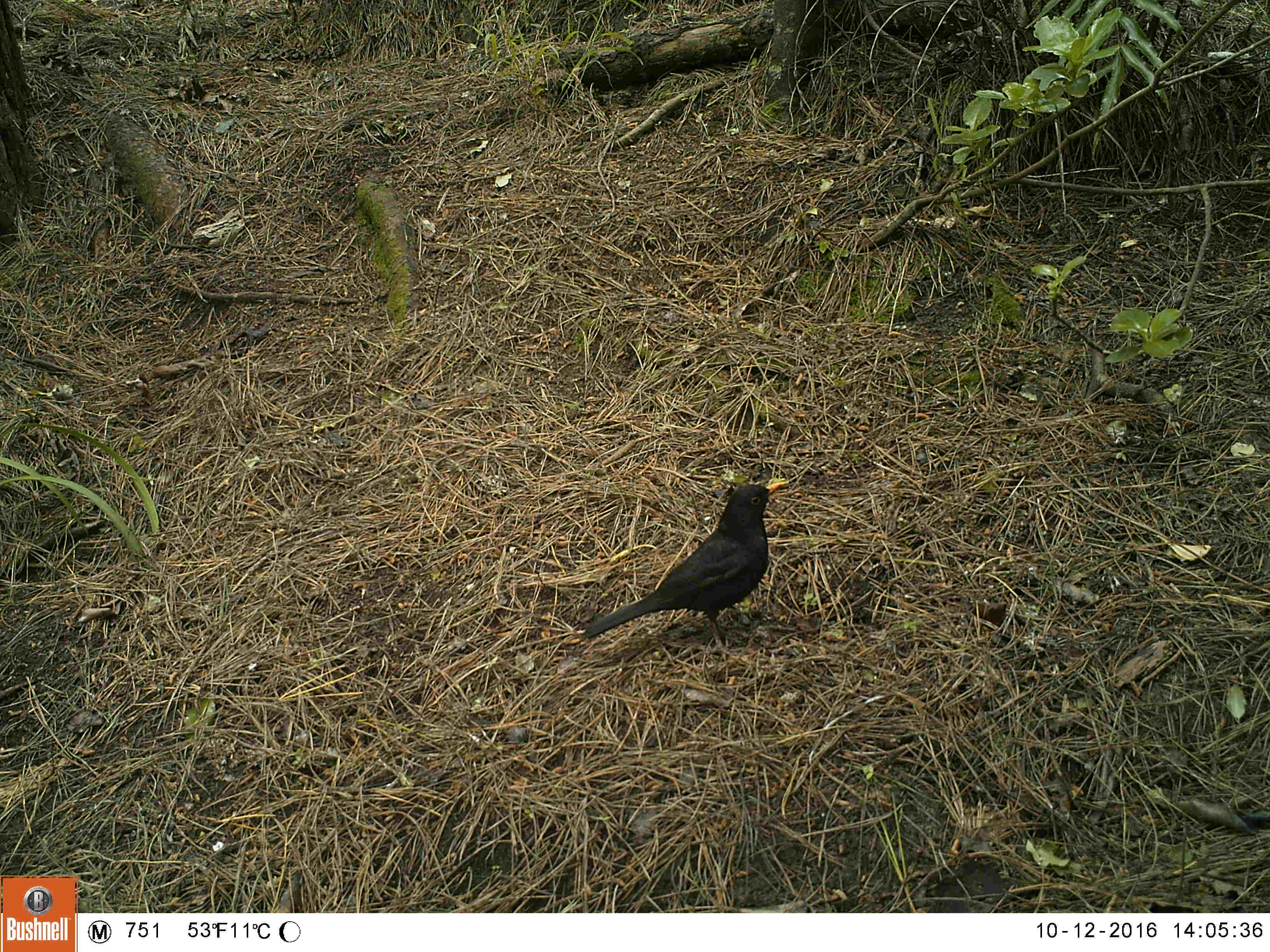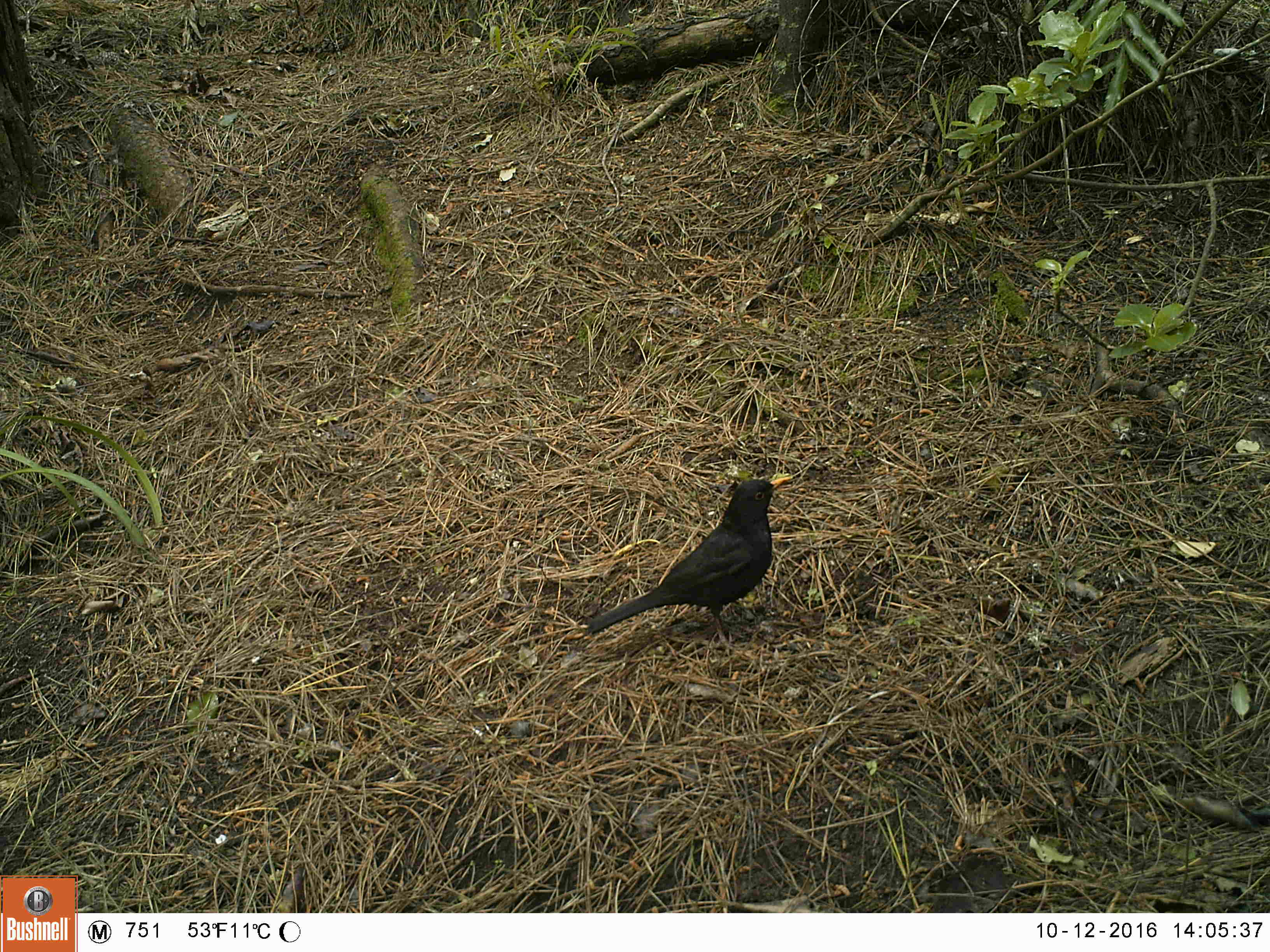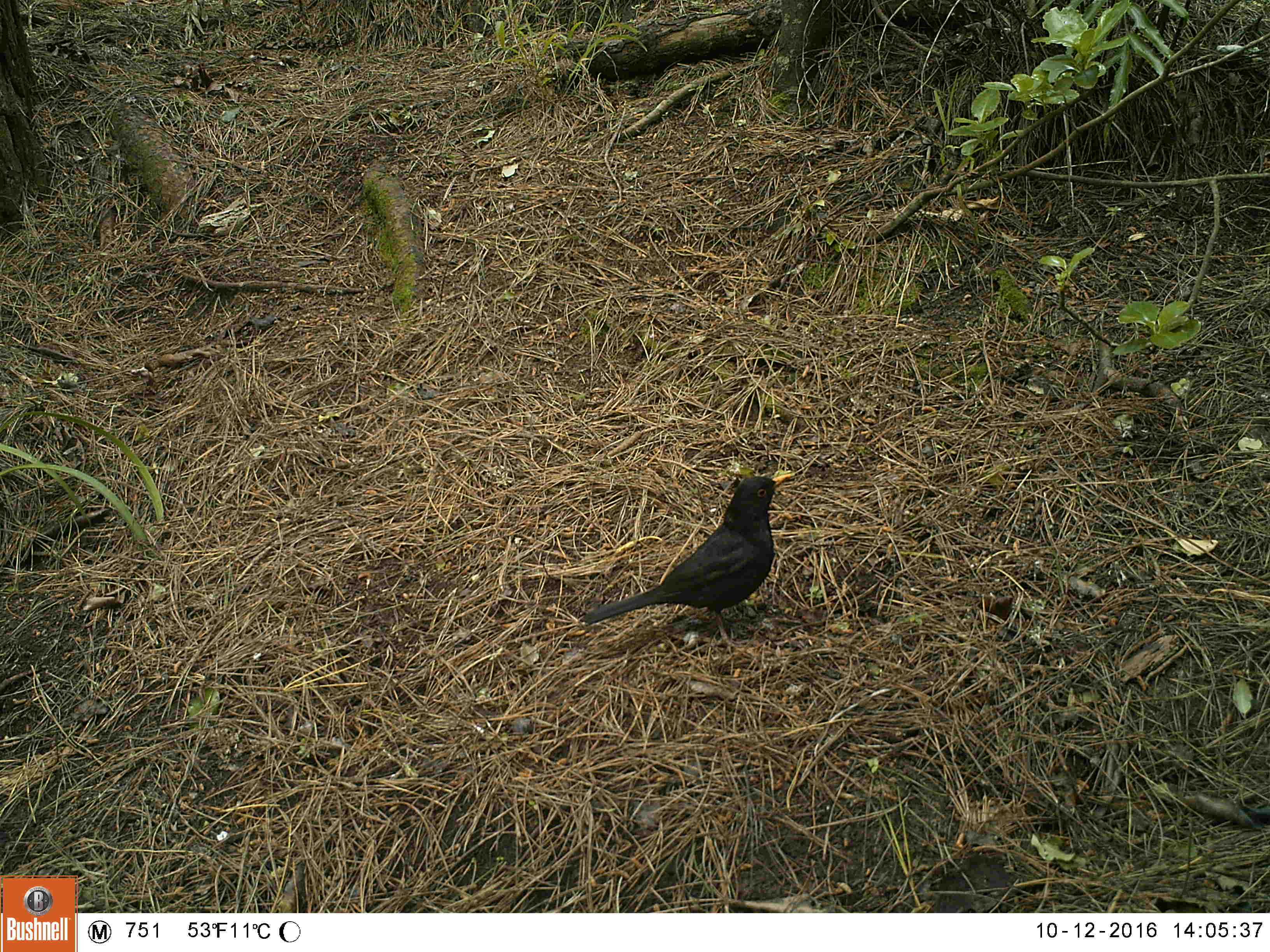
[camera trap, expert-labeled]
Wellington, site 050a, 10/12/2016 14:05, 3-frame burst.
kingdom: Animalia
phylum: Chordata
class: Aves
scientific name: Aves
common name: bird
Bird (Aves).